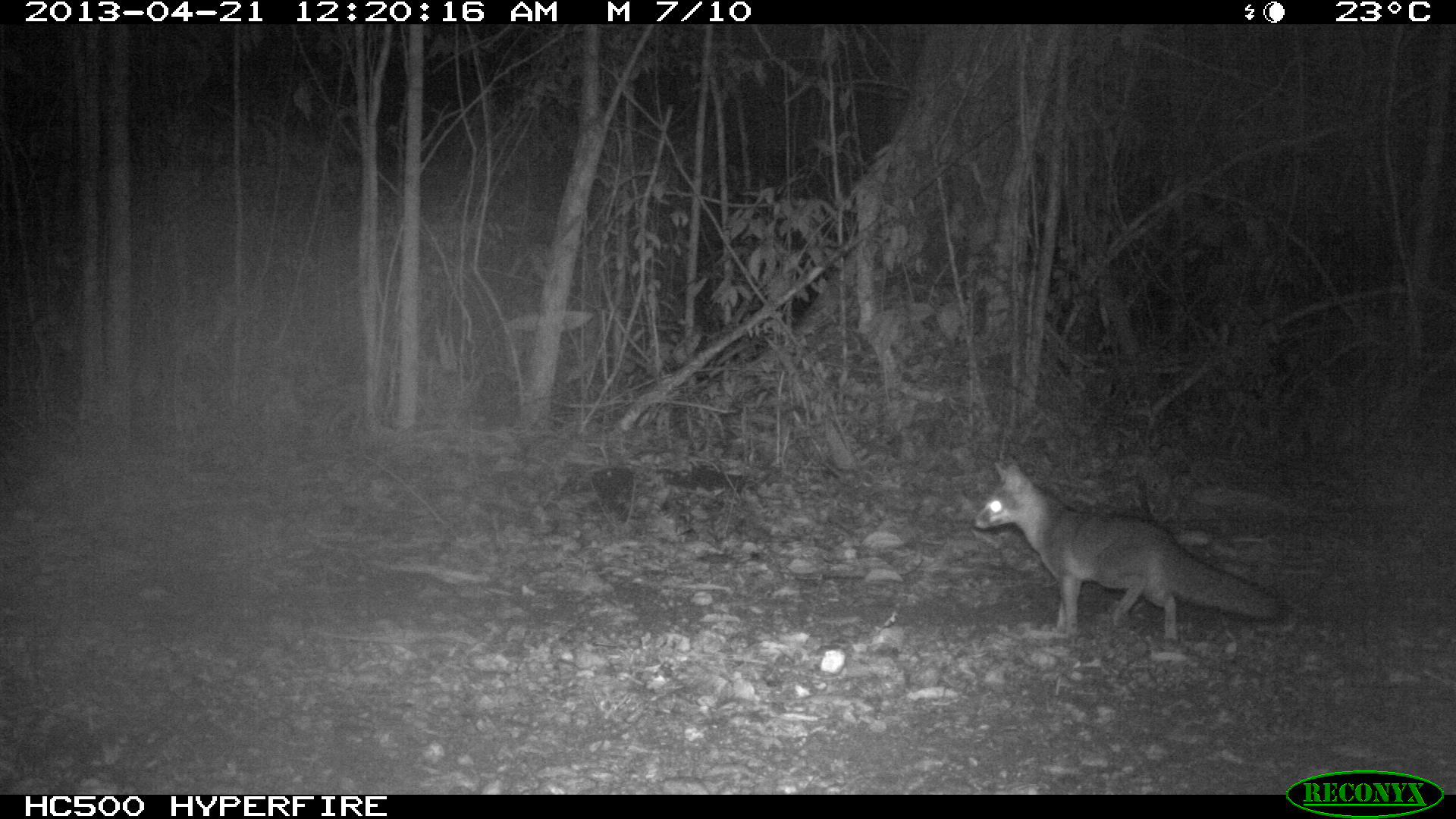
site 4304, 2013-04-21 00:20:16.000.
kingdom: Animalia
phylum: Chordata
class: Mammalia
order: Carnivora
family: Canidae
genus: Urocyon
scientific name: Urocyon cinereoargenteus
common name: gray fox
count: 1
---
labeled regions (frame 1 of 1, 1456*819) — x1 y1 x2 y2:
urocyon cinereoargenteus: 973 461 1282 640